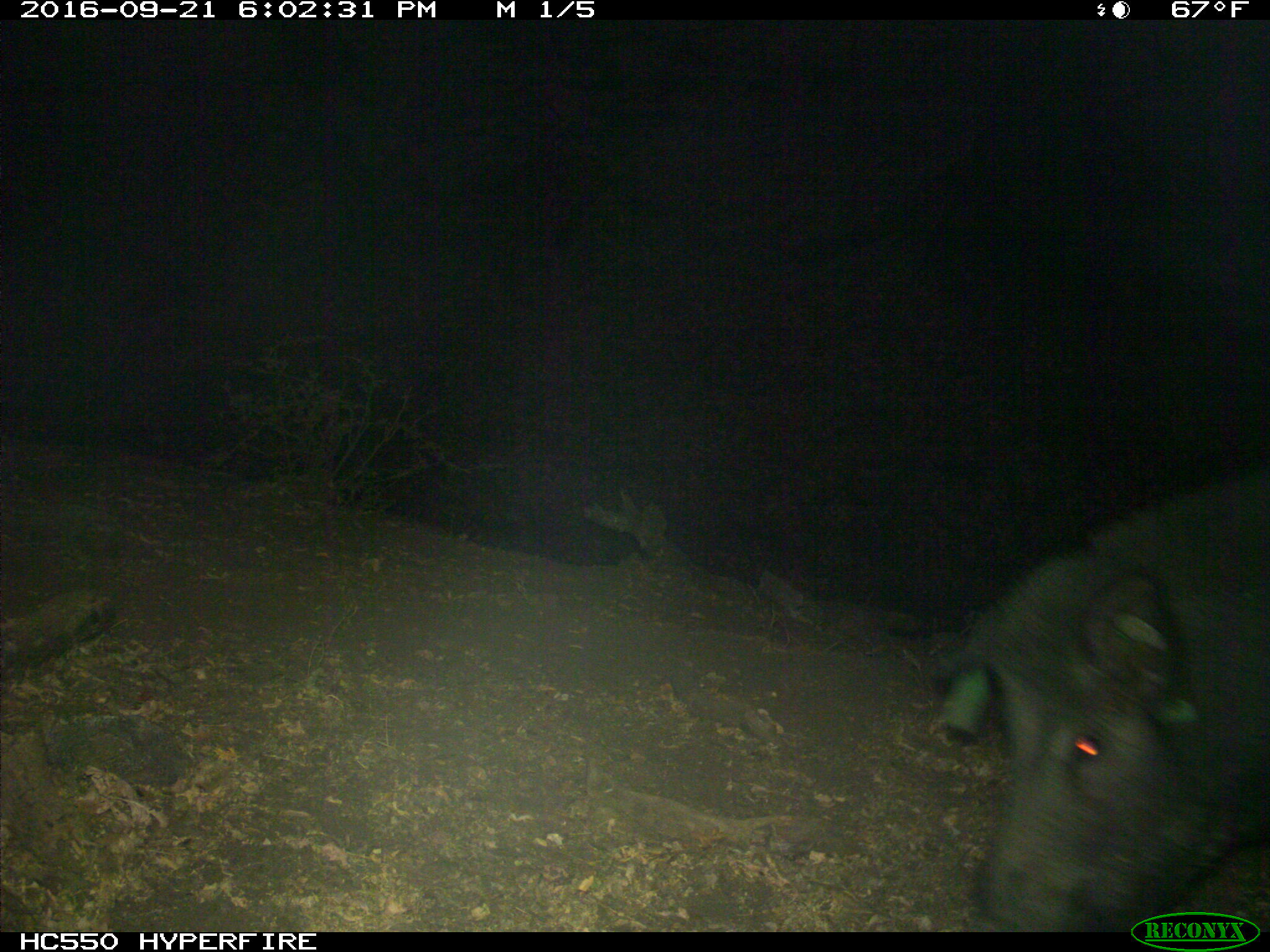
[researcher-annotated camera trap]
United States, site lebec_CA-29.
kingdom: Animalia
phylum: Chordata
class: Mammalia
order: Artiodactyla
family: Suidae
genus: Sus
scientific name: Sus scrofa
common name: wild boar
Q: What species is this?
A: Sus scrofa (wild boar).